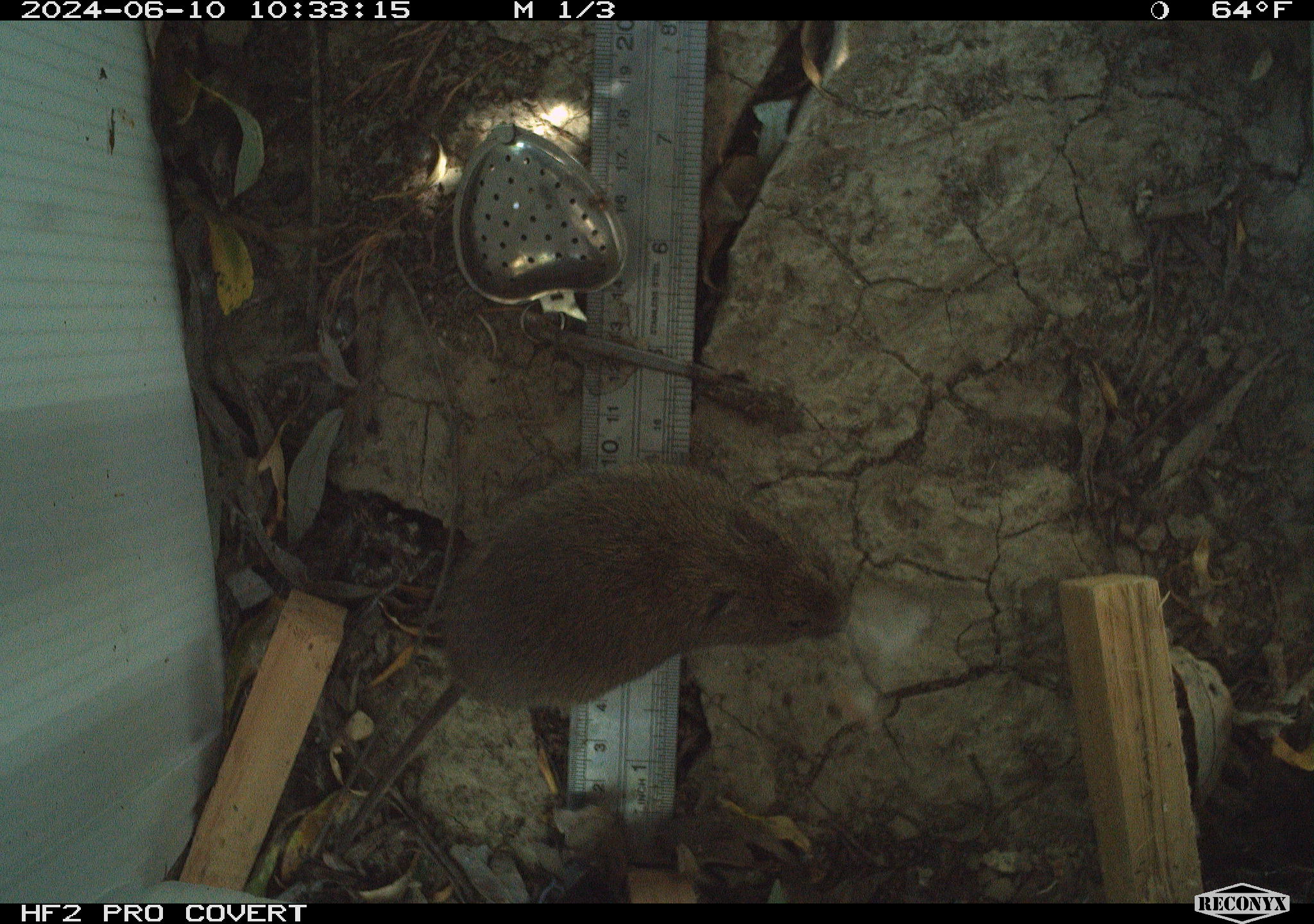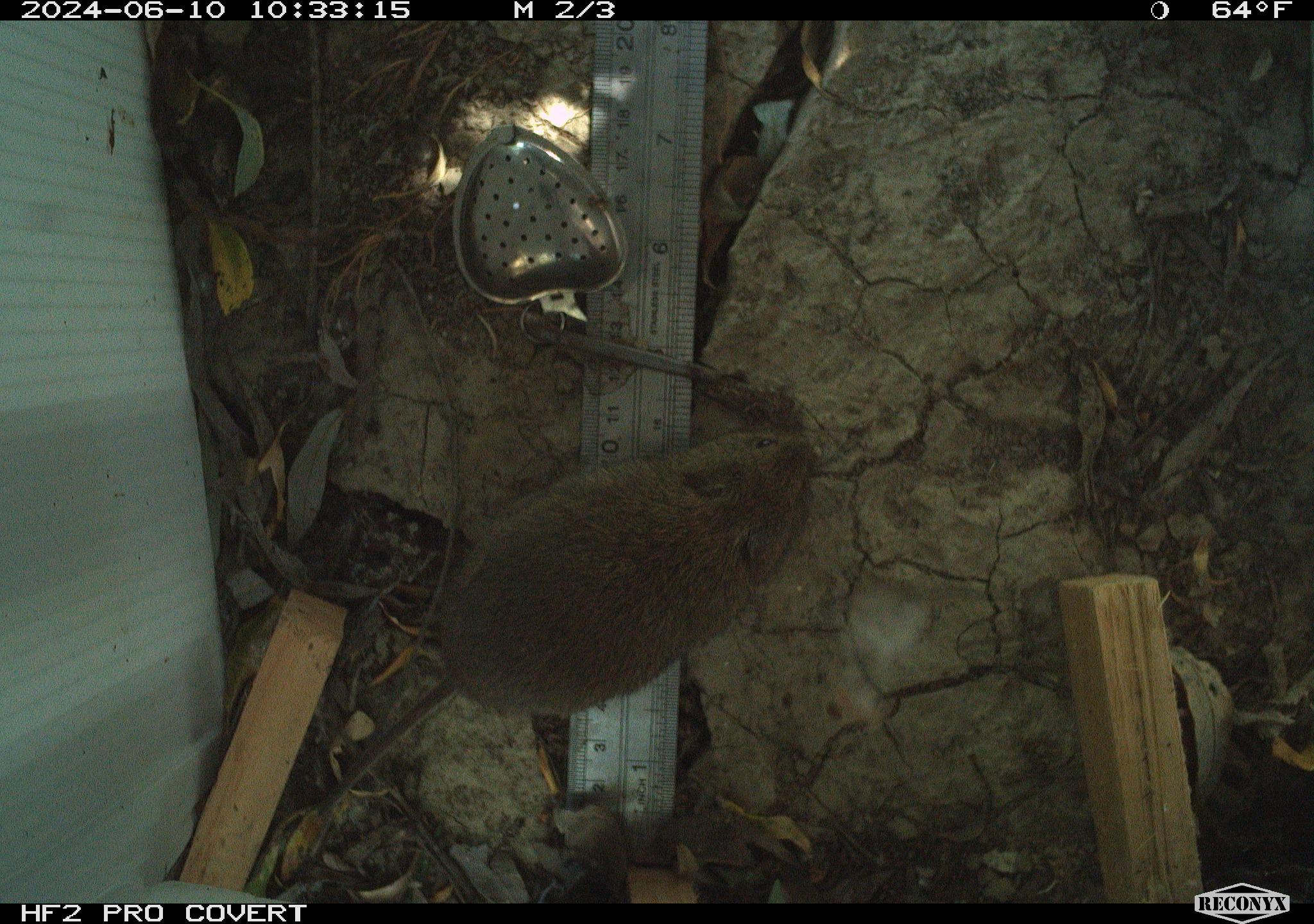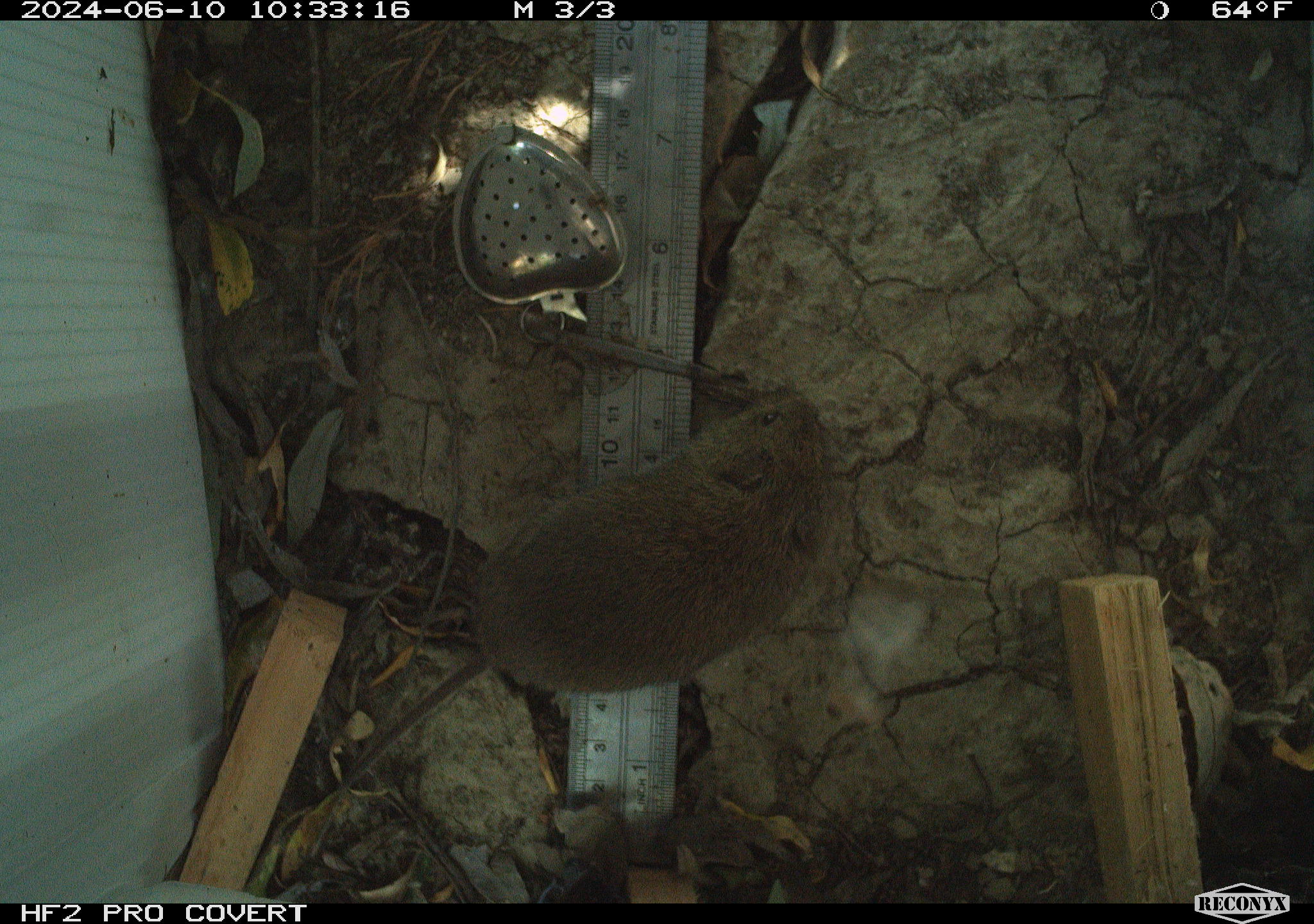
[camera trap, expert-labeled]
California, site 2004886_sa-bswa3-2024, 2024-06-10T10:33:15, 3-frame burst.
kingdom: Animalia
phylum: Chordata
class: Mammalia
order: Rodentia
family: Cricetidae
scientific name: Arvicolinae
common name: voles, lemmings, and muskrats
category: arvicolinae subfamily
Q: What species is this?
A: Arvicolinae subfamily (voles, lemmings, and muskrats) (Arvicolinae).